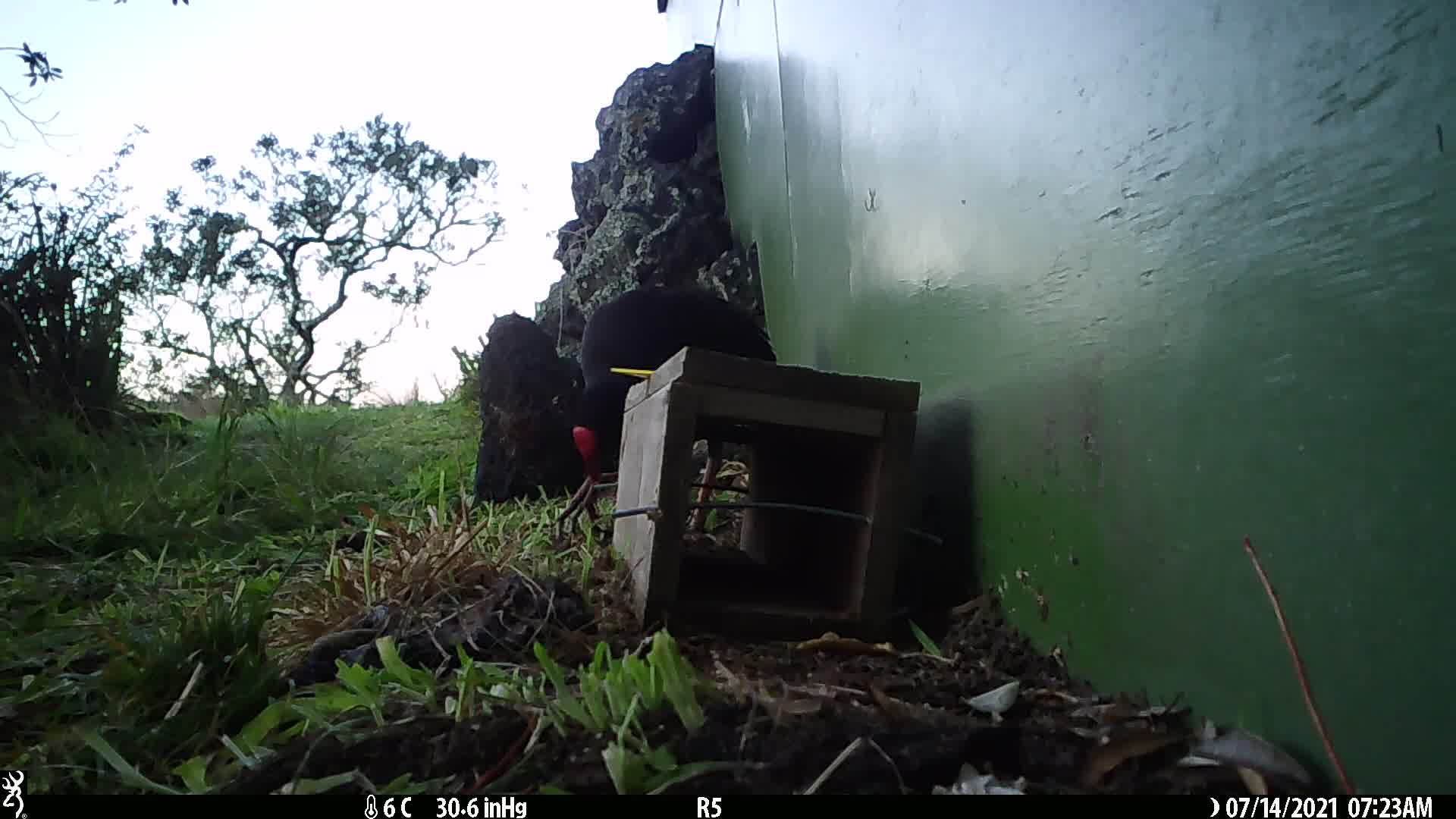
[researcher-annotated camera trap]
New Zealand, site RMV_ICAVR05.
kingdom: Animalia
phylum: Chordata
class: Aves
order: Gruiformes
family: Rallidae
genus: Porphyrio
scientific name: Porphyrio melanotus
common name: australasian swamphen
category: pukeko